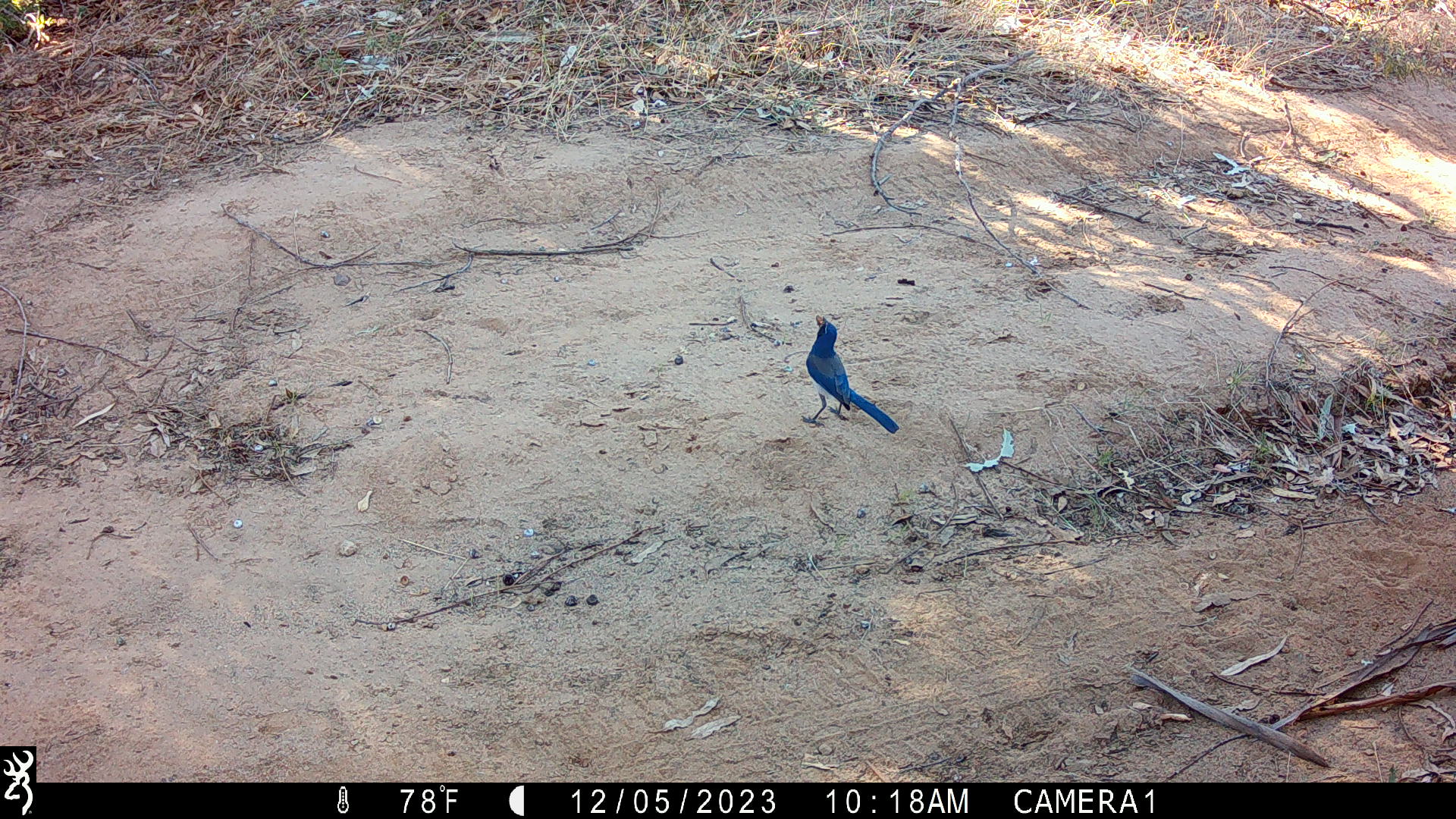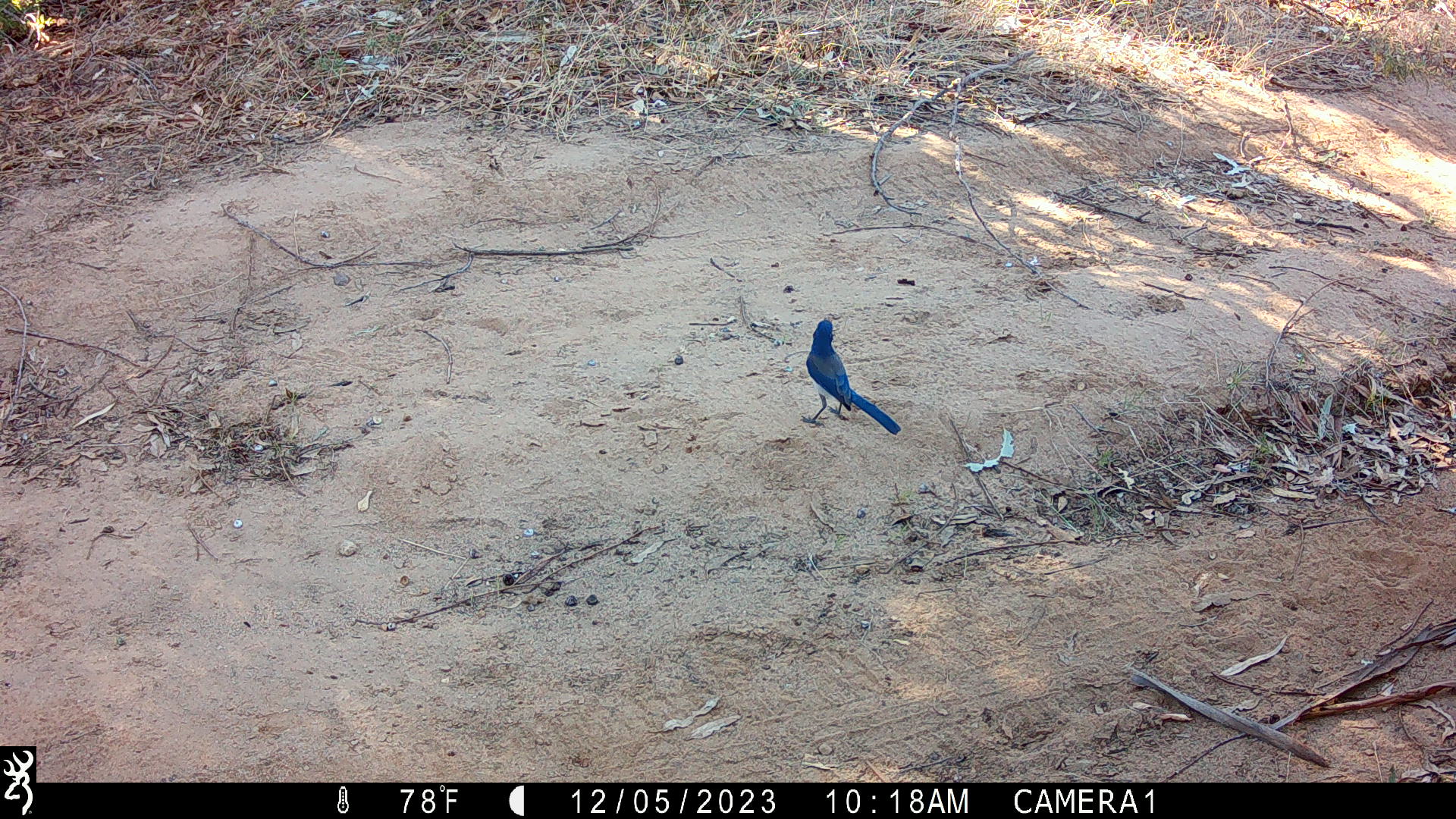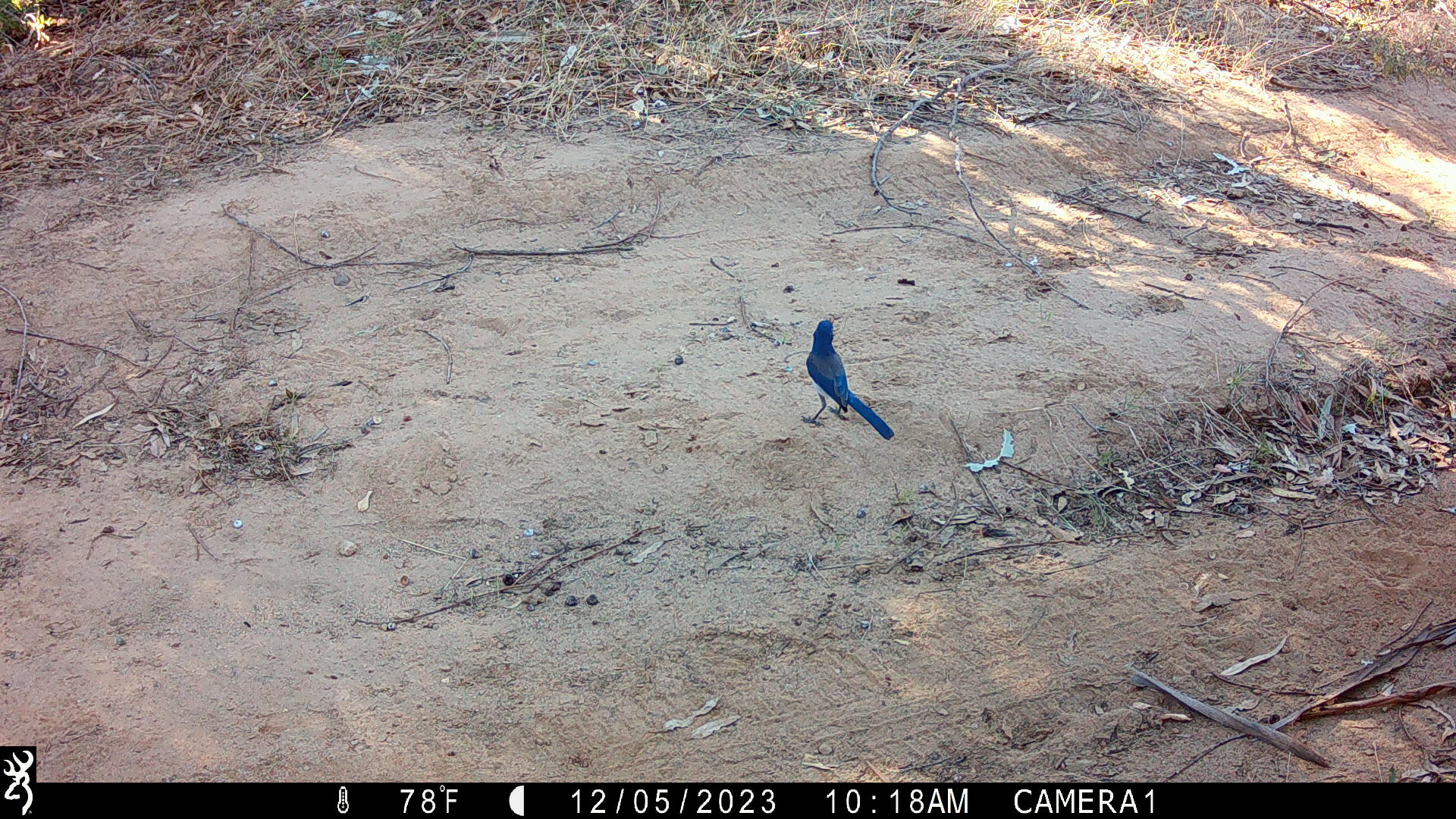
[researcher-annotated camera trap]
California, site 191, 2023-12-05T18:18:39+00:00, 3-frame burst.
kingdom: Animalia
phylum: Chordata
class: Aves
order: Passeriformes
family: Corvidae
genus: Cyanocitta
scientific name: Cyanocitta stelleri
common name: steller's jay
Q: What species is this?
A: Steller's jay (Cyanocitta stelleri).